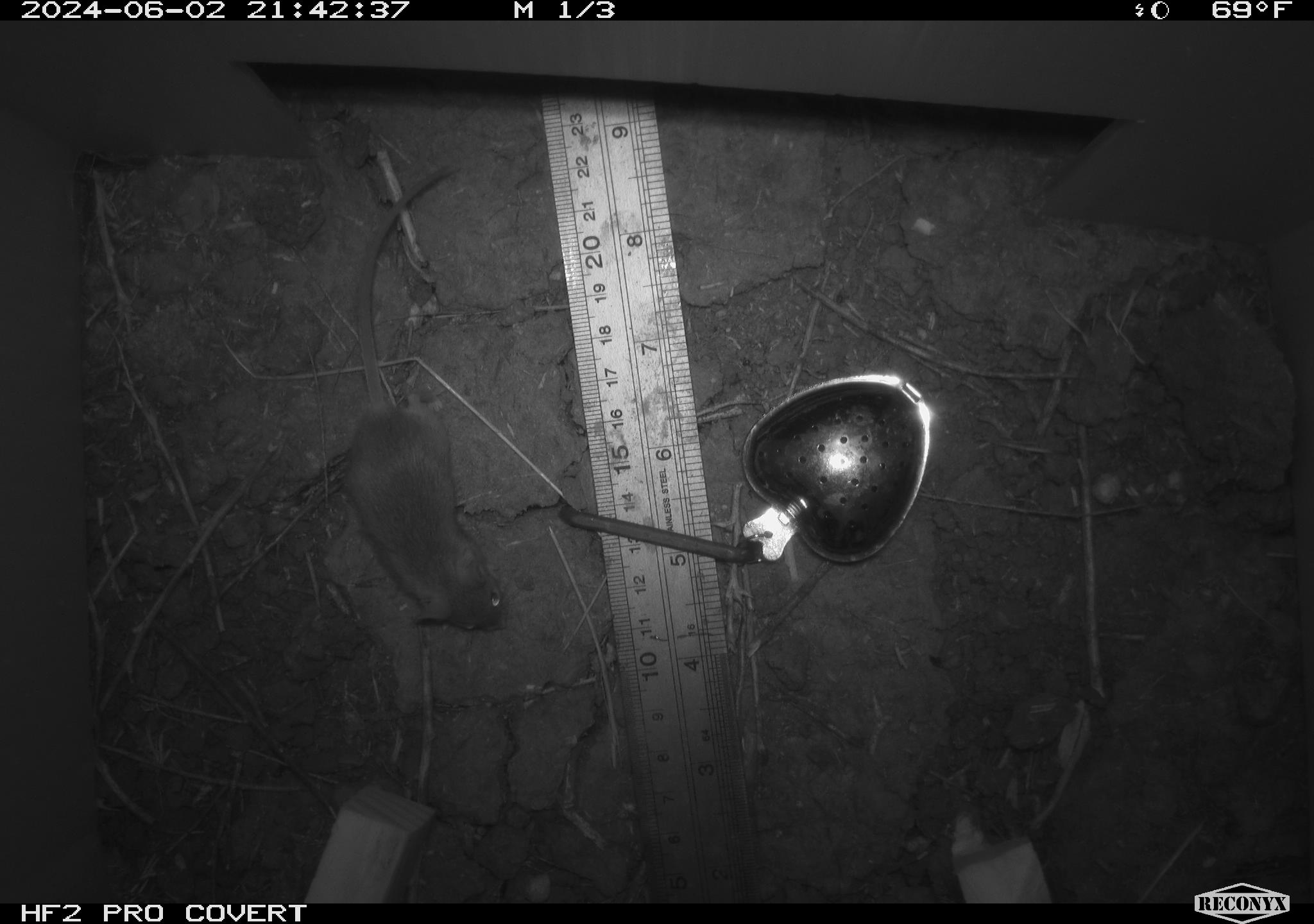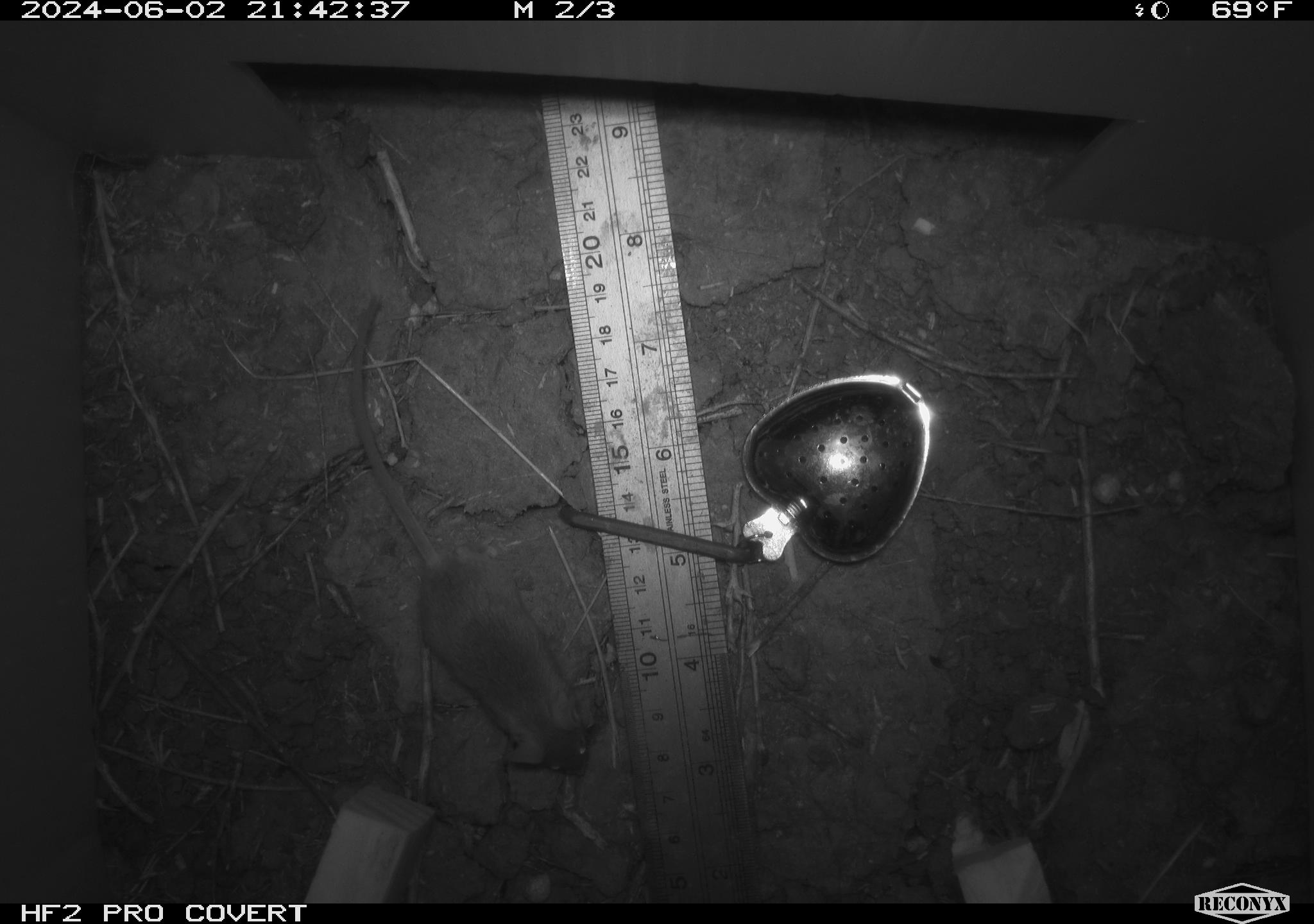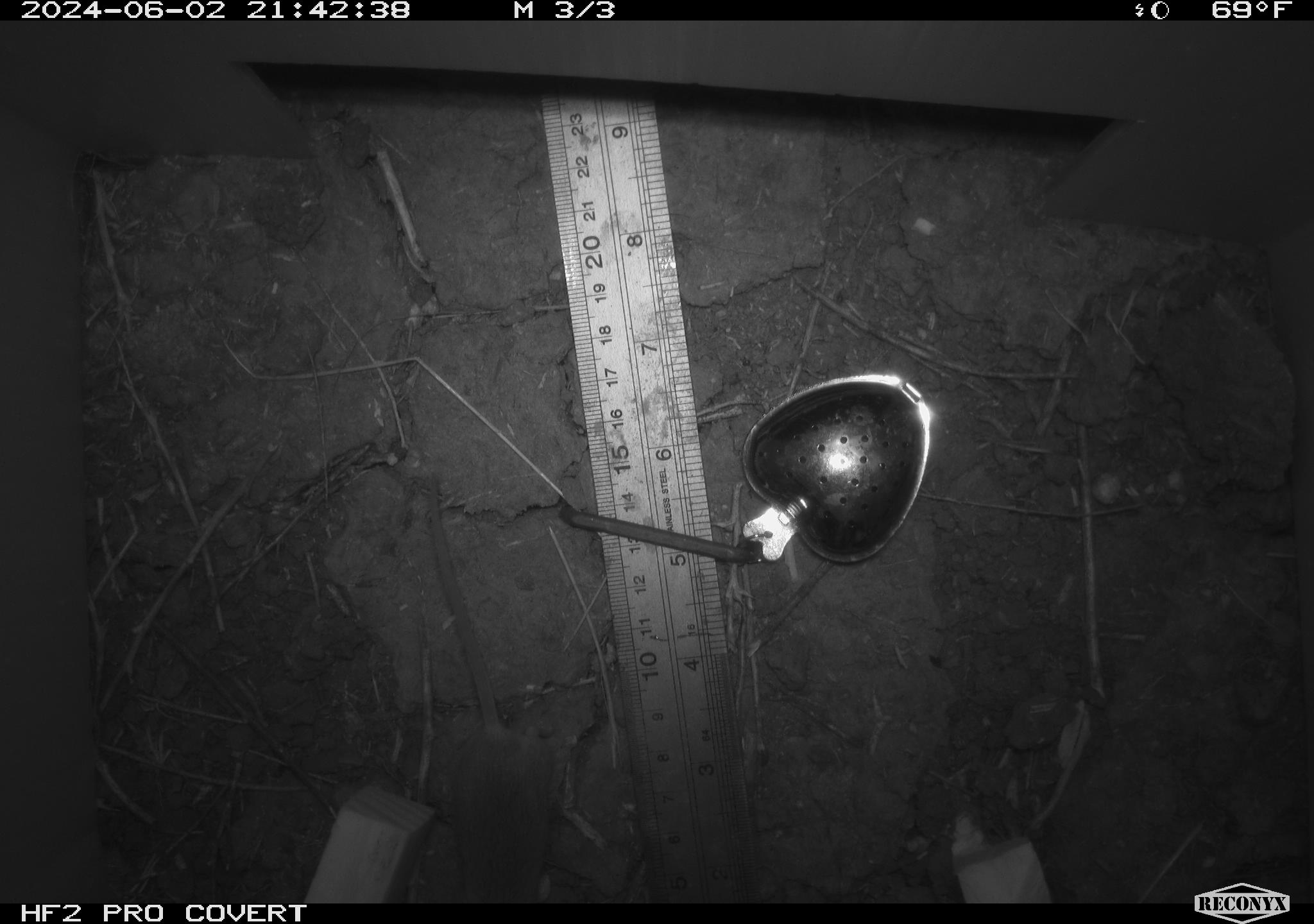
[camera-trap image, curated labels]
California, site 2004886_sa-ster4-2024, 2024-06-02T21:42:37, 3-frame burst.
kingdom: Animalia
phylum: Chordata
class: Mammalia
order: Rodentia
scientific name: Rodentia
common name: mouse species